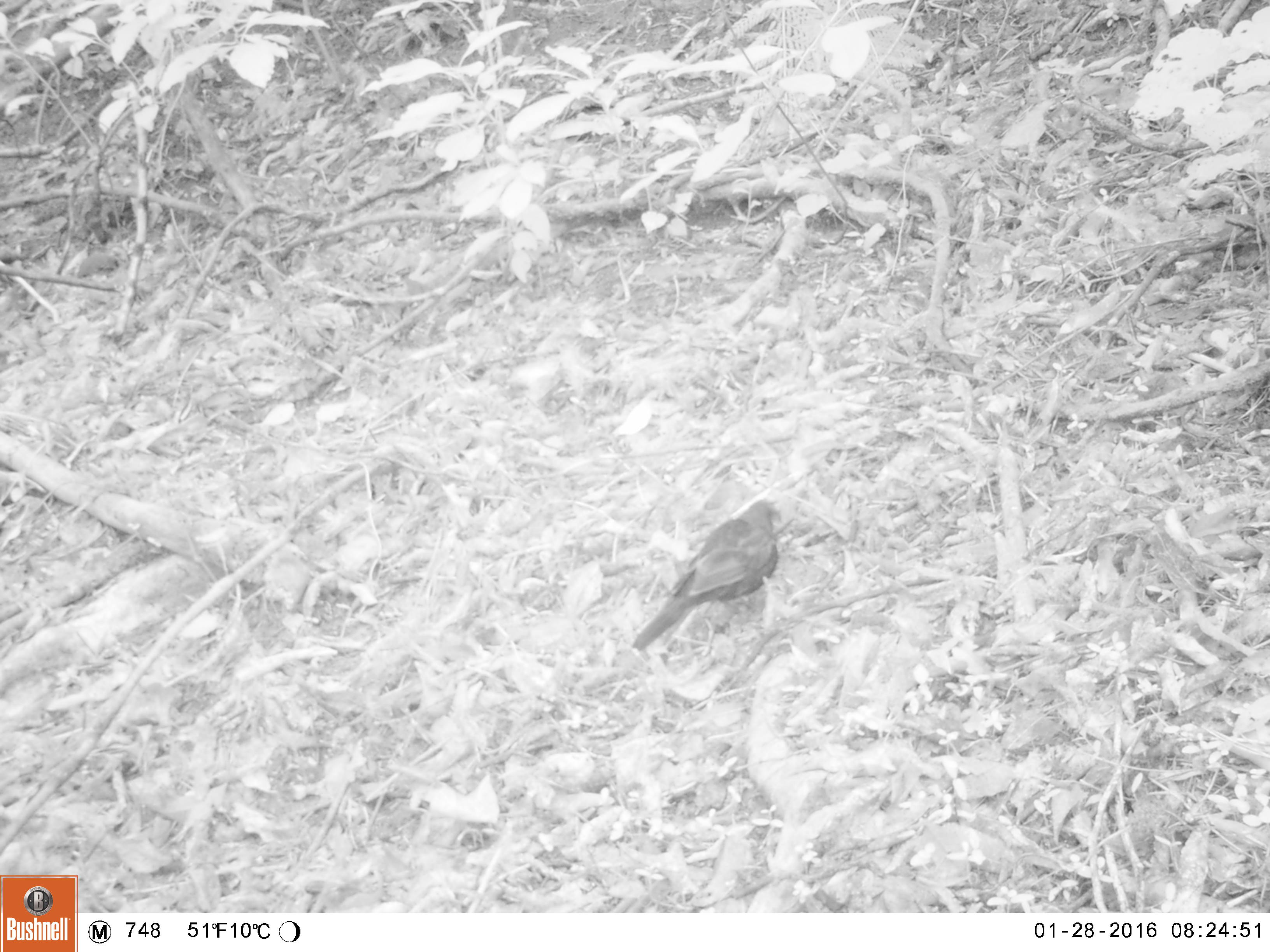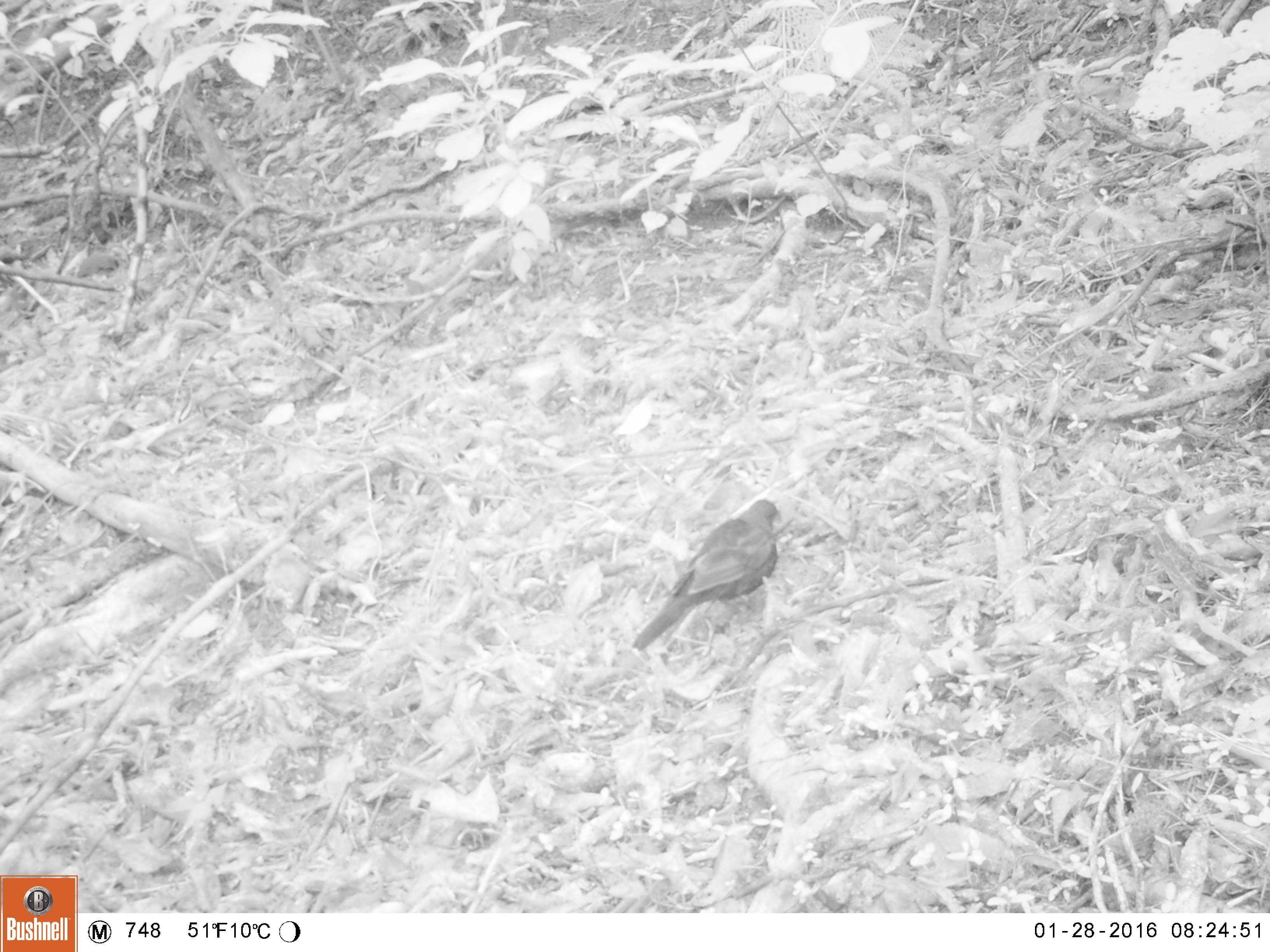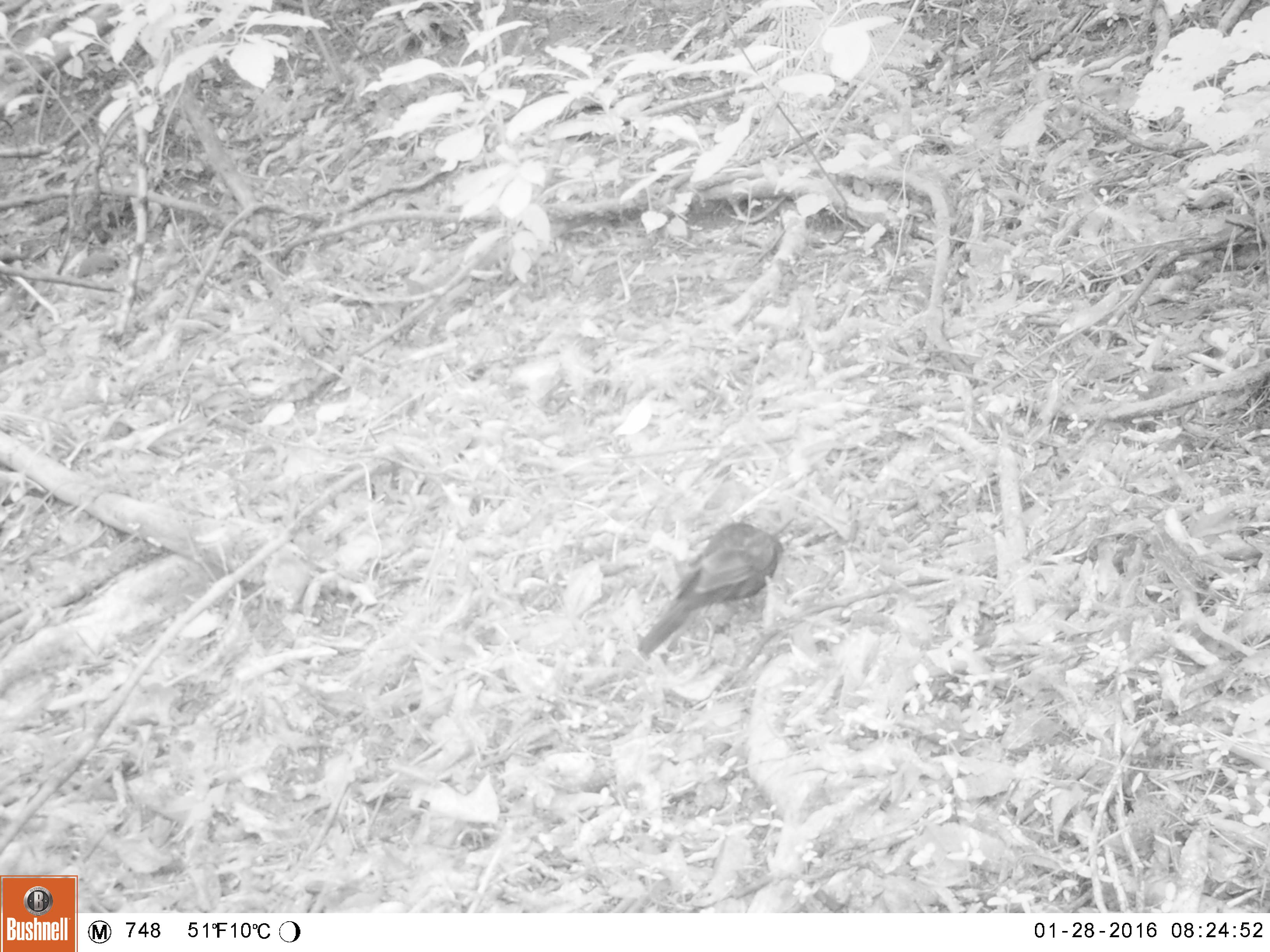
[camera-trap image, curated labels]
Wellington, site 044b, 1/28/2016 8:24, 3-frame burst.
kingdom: Animalia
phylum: Chordata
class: Aves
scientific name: Aves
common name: bird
Bird (Aves).